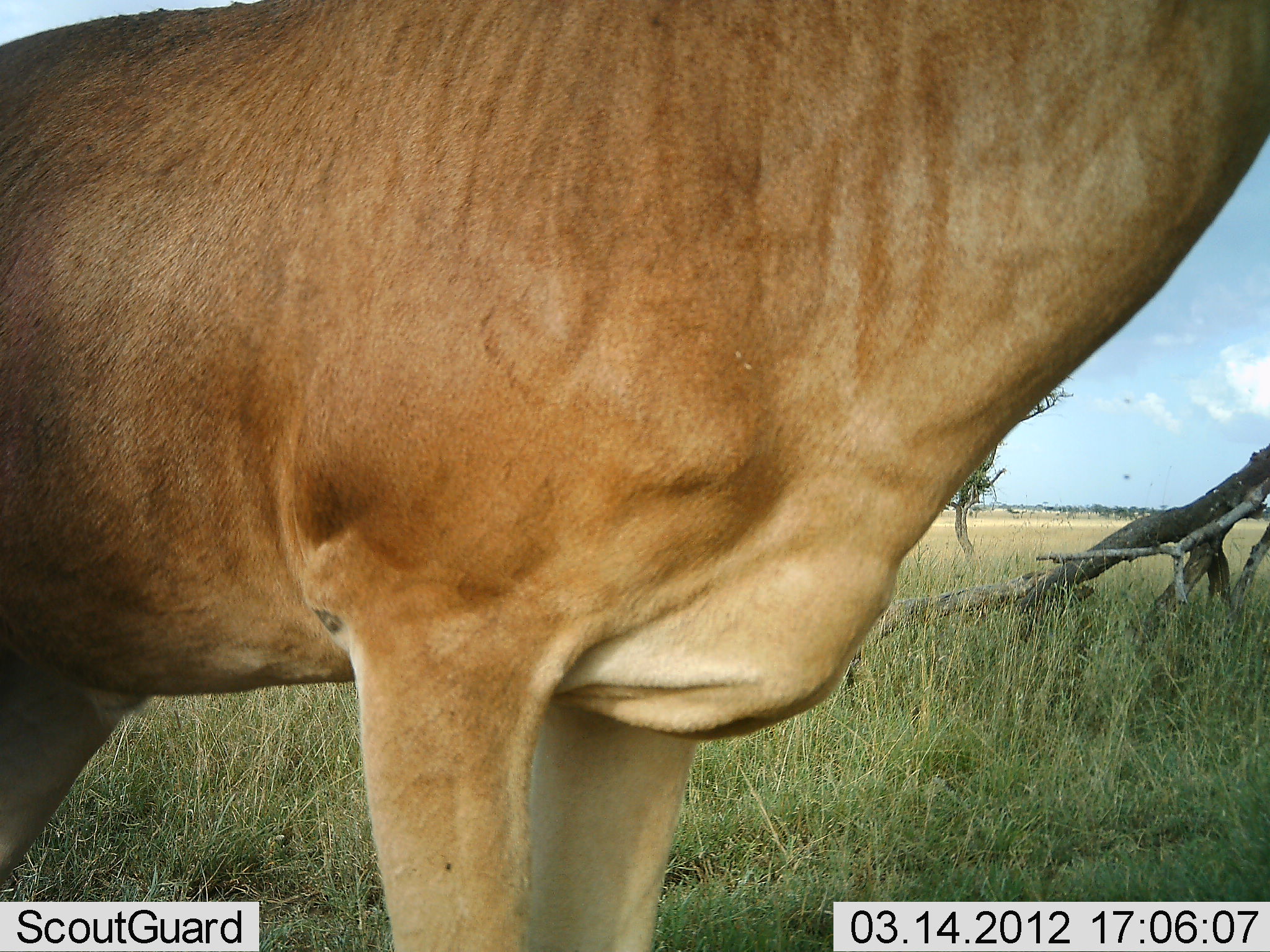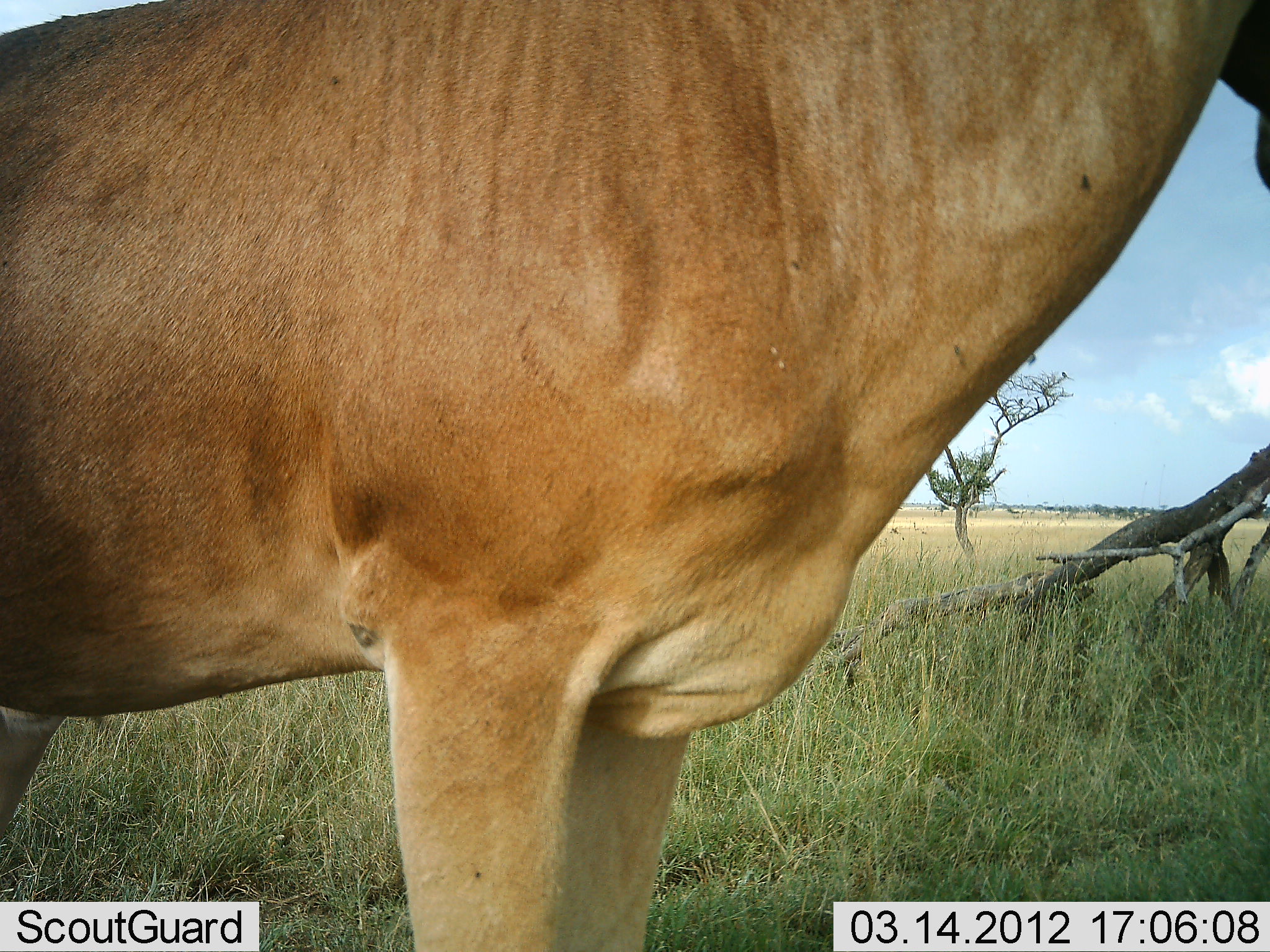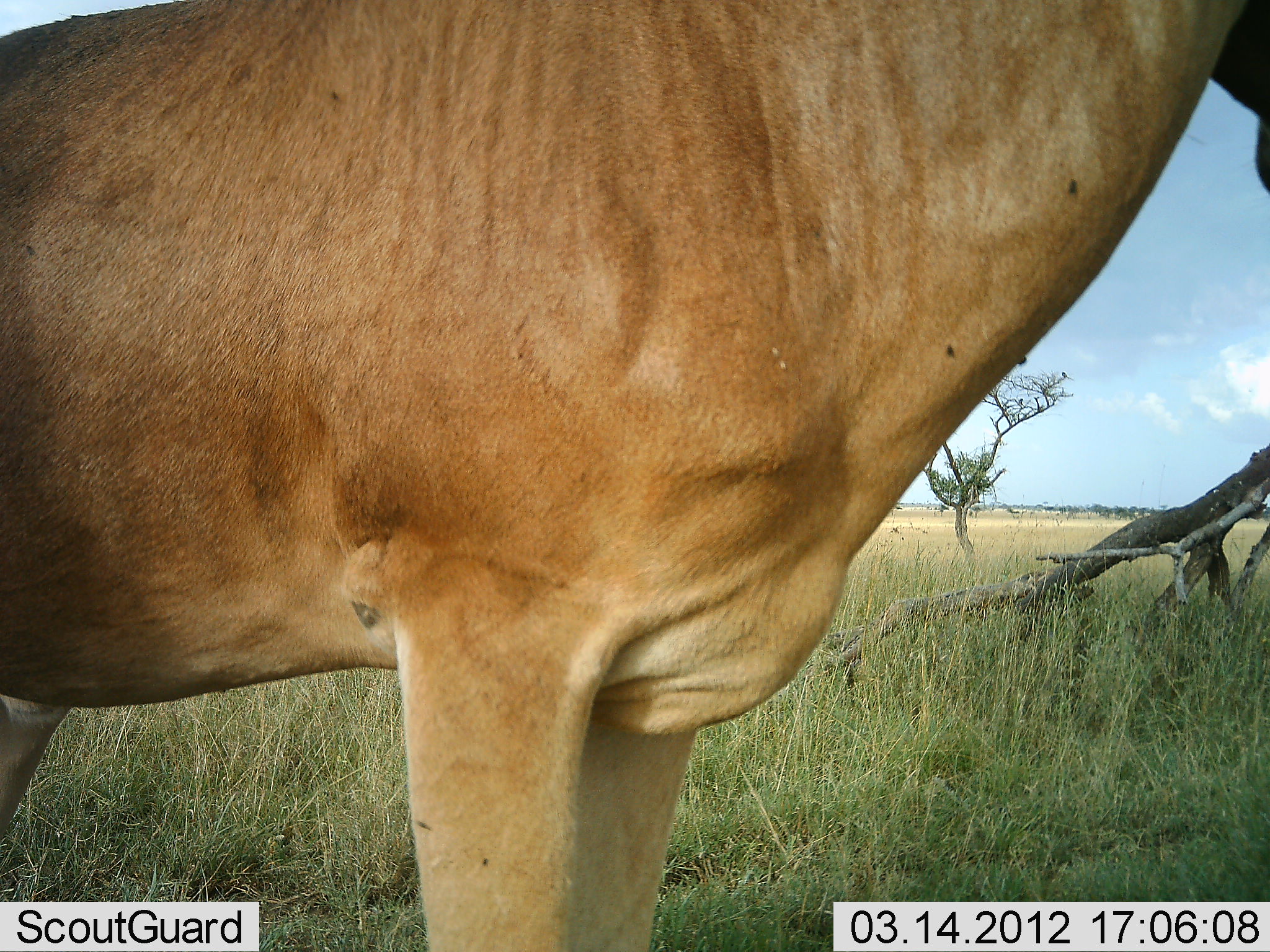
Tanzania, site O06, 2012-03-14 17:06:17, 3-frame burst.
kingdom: Animalia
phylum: Chordata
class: Mammalia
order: Artiodactyla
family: Bovidae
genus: Alcelaphus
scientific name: Alcelaphus buselaphus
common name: hartebeest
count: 1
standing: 100%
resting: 8%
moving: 0%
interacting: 0%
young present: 0%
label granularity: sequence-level